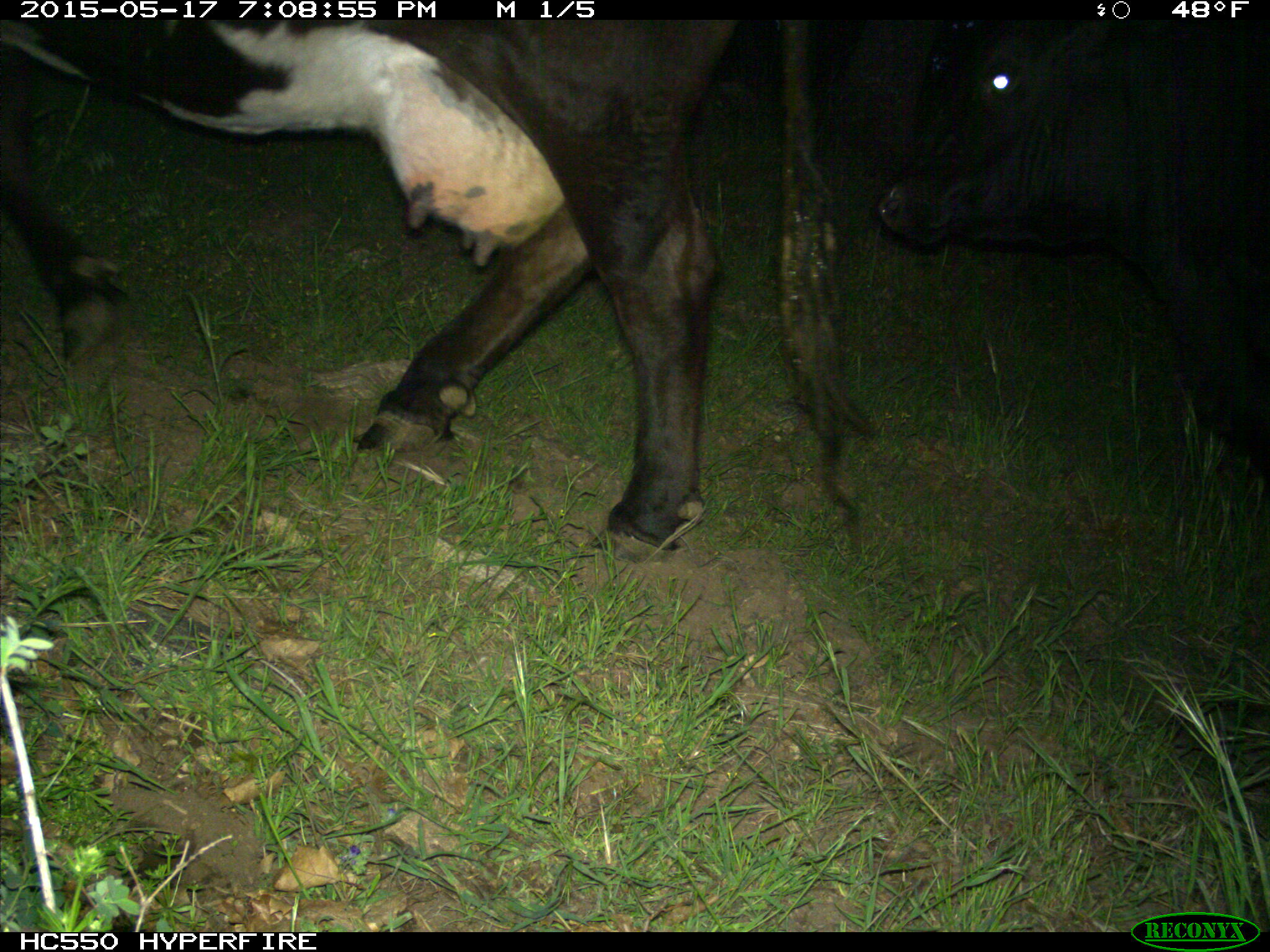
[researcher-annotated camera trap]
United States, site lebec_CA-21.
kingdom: Animalia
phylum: Chordata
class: Mammalia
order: Artiodactyla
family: Bovidae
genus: Bos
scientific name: Bos taurus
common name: domestic cow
Bos taurus (domestic cow).